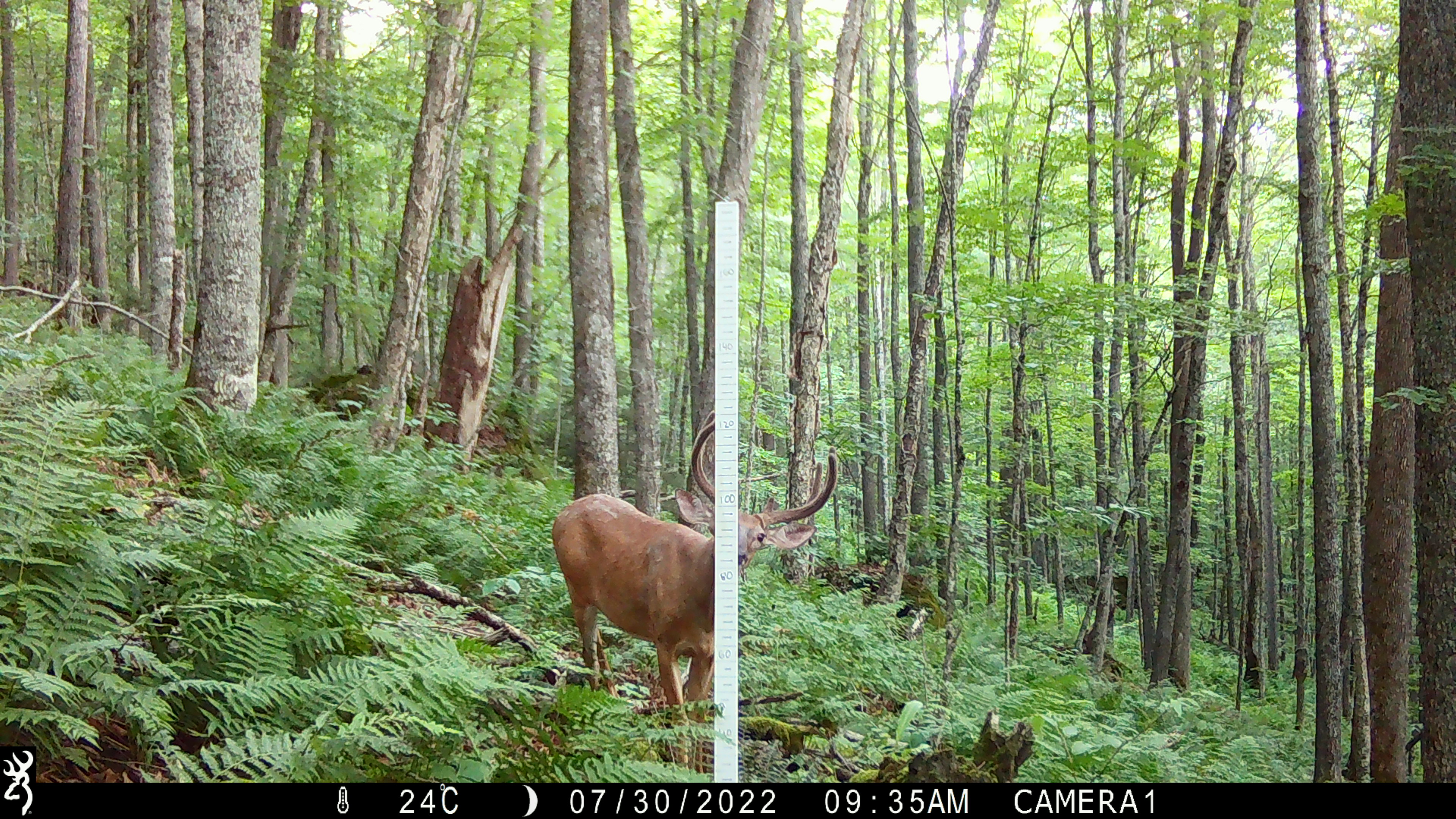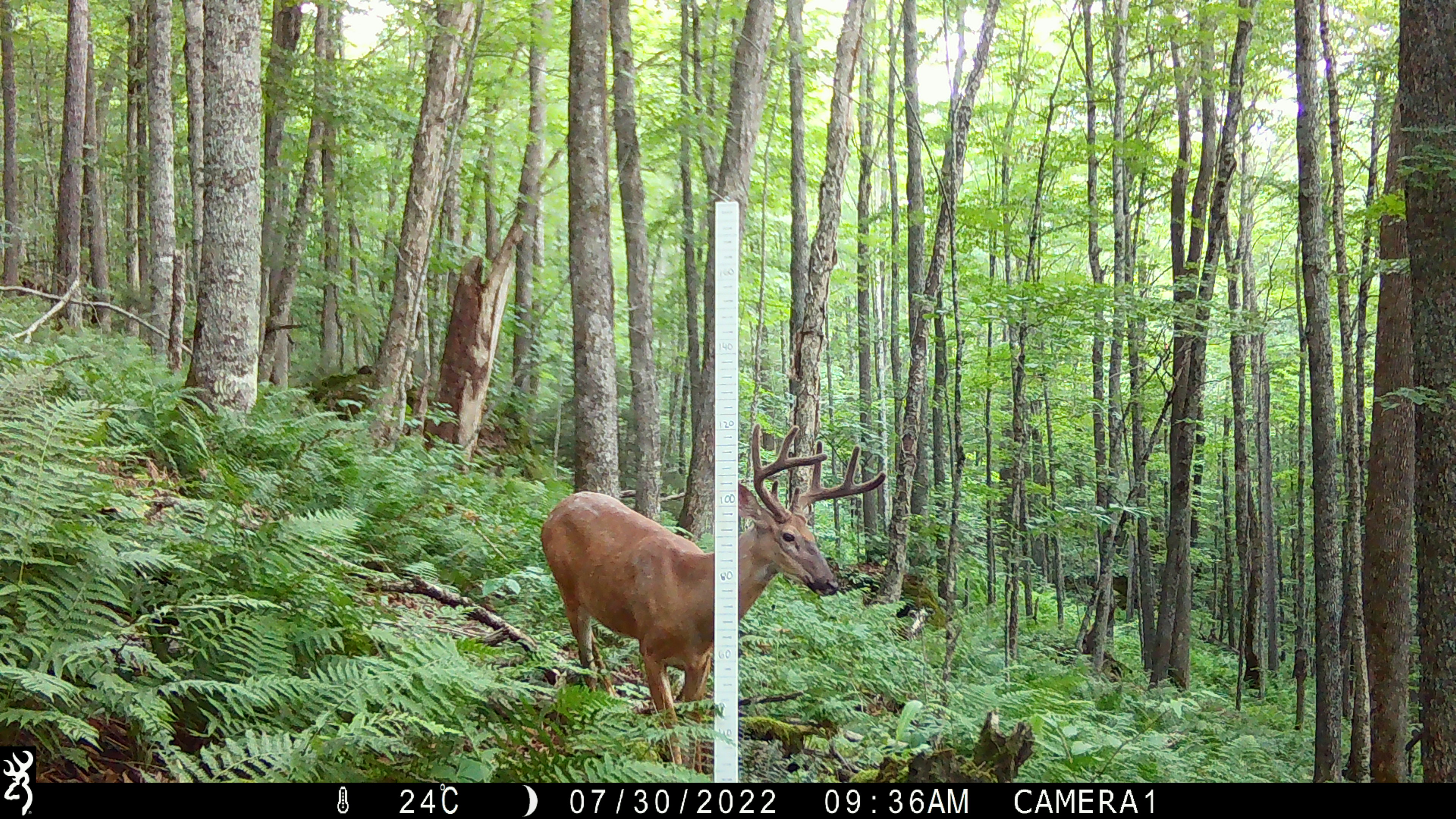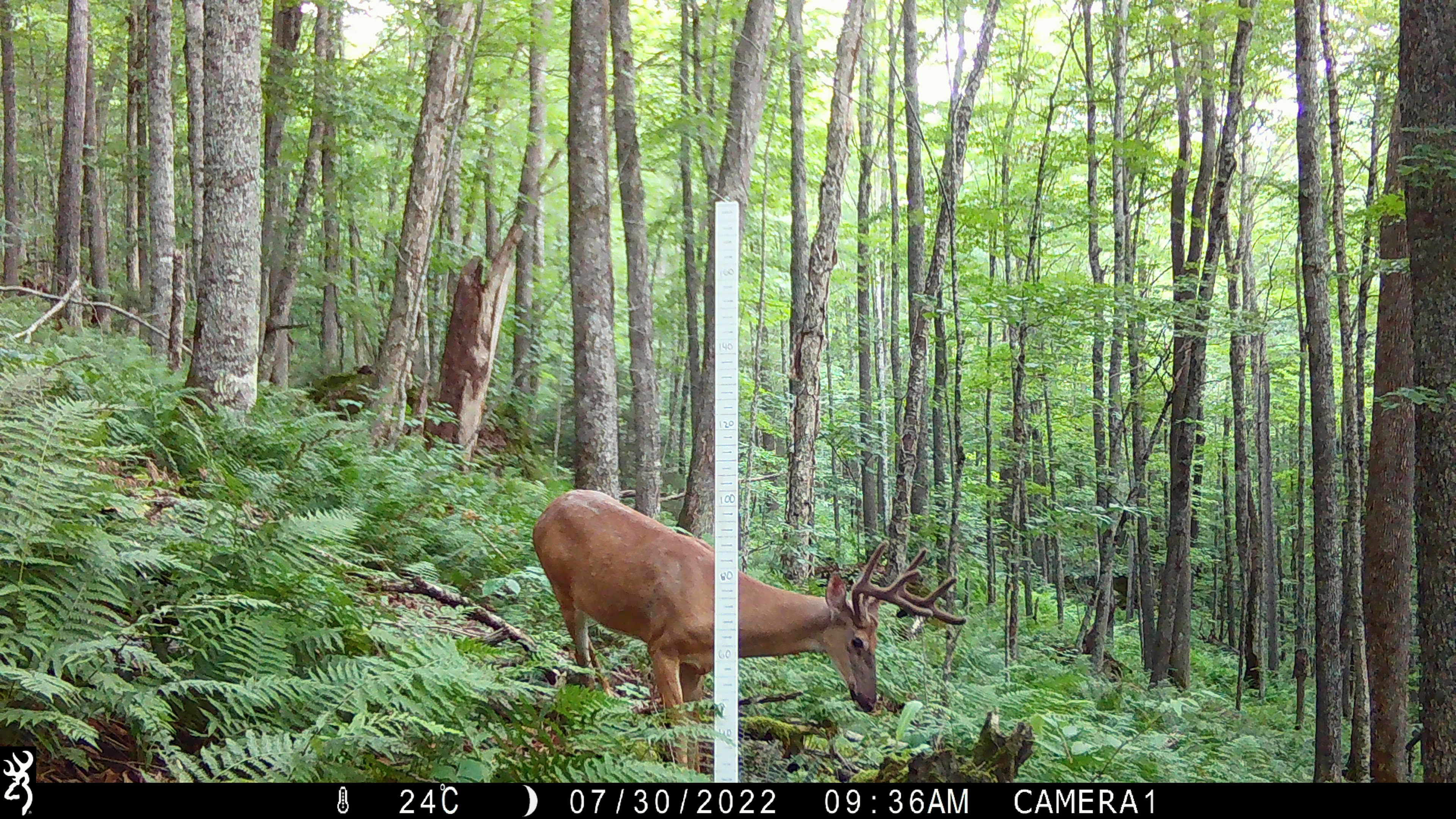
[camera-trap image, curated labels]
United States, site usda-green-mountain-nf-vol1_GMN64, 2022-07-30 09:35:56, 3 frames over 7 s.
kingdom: Animalia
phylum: Chordata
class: Mammalia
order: Artiodactyla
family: Cervidae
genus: Odocoileus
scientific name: Odocoileus virginianus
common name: white-tailed deer